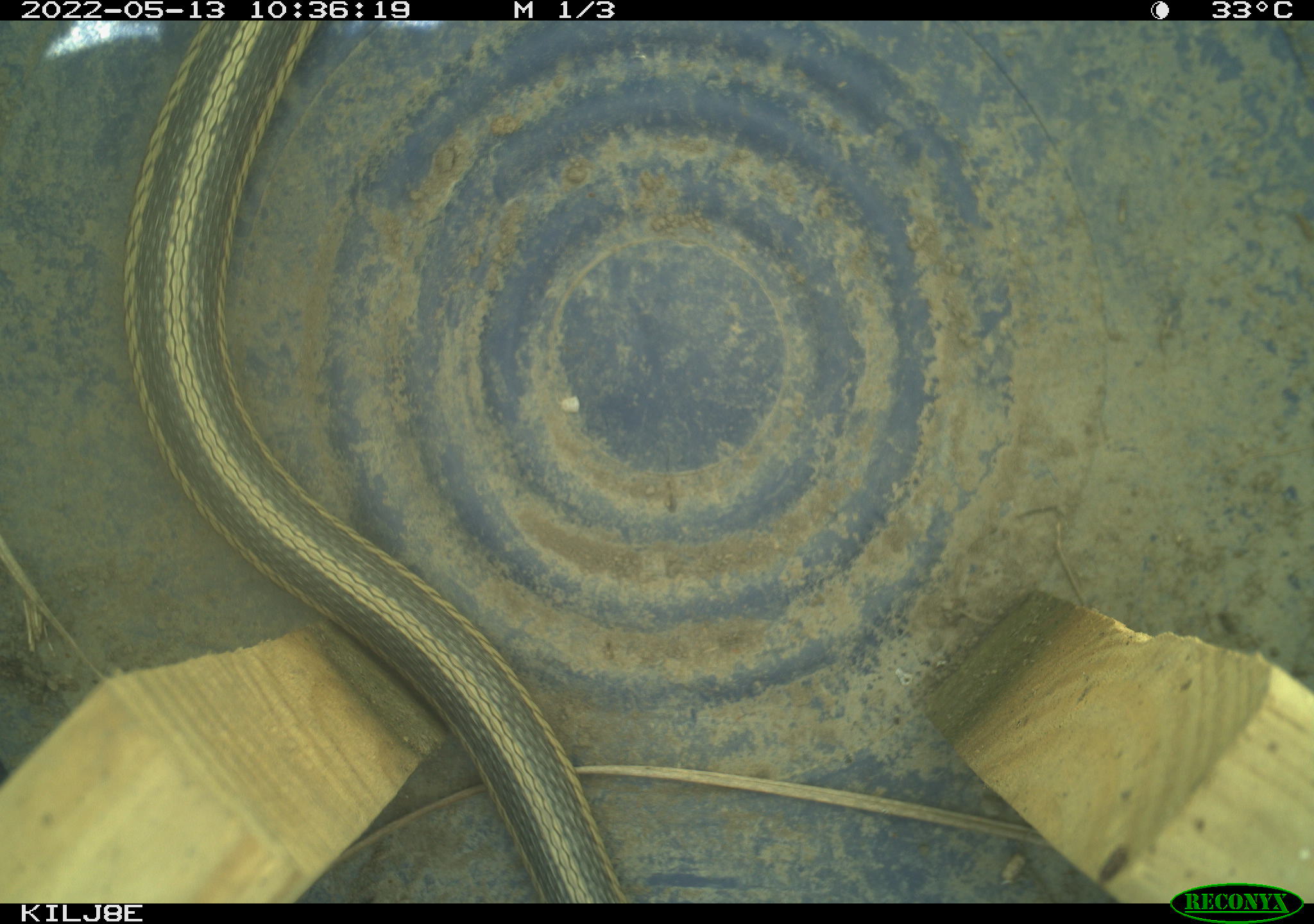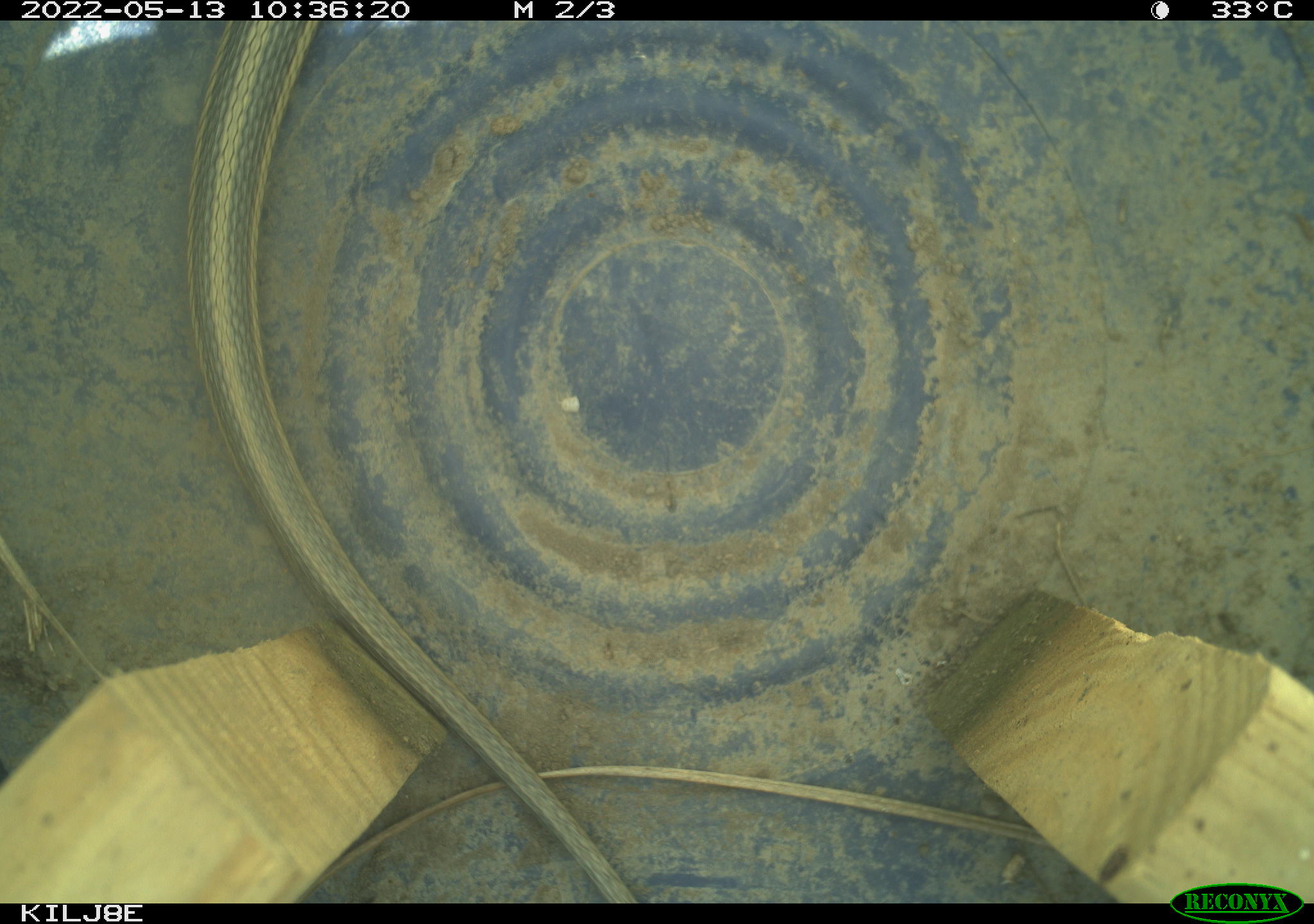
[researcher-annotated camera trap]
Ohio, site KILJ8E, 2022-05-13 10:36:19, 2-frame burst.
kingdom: Animalia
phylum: Chordata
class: Reptilia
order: Squamata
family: Colubridae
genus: Thamnophis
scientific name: Thamnophis sirtalis sirtalis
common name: eastern gartersnake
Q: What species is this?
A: Eastern gartersnake (Thamnophis sirtalis sirtalis).